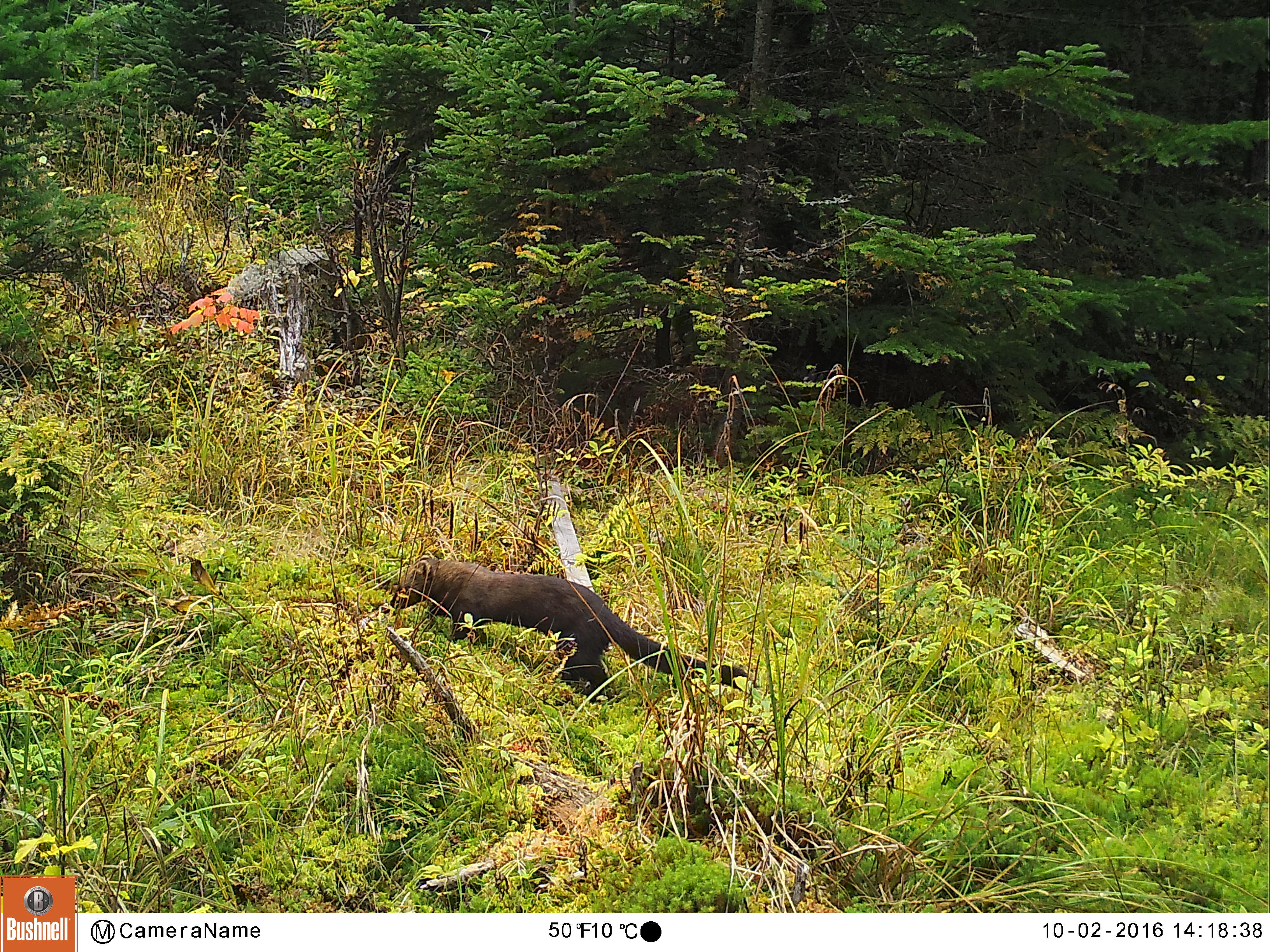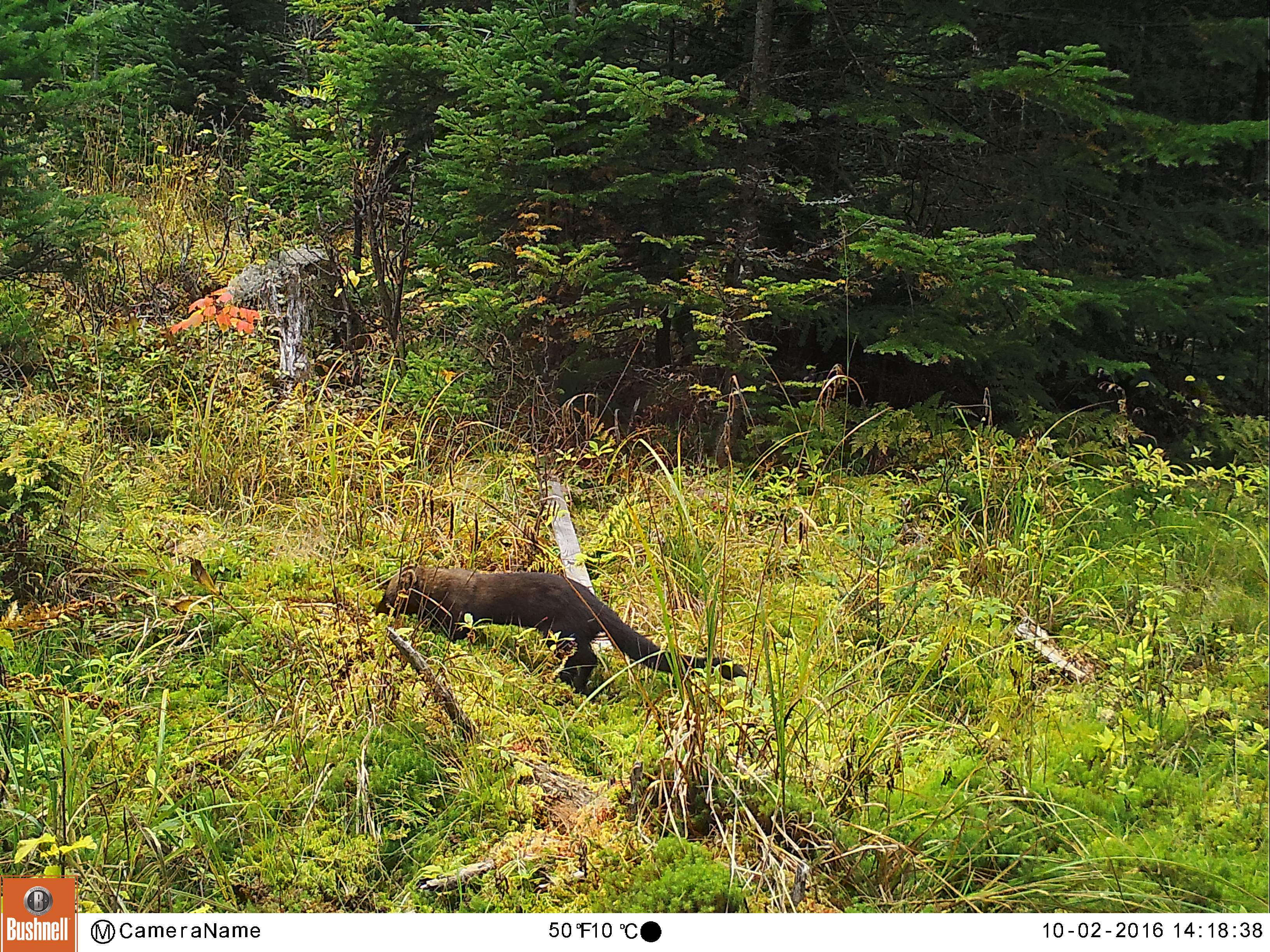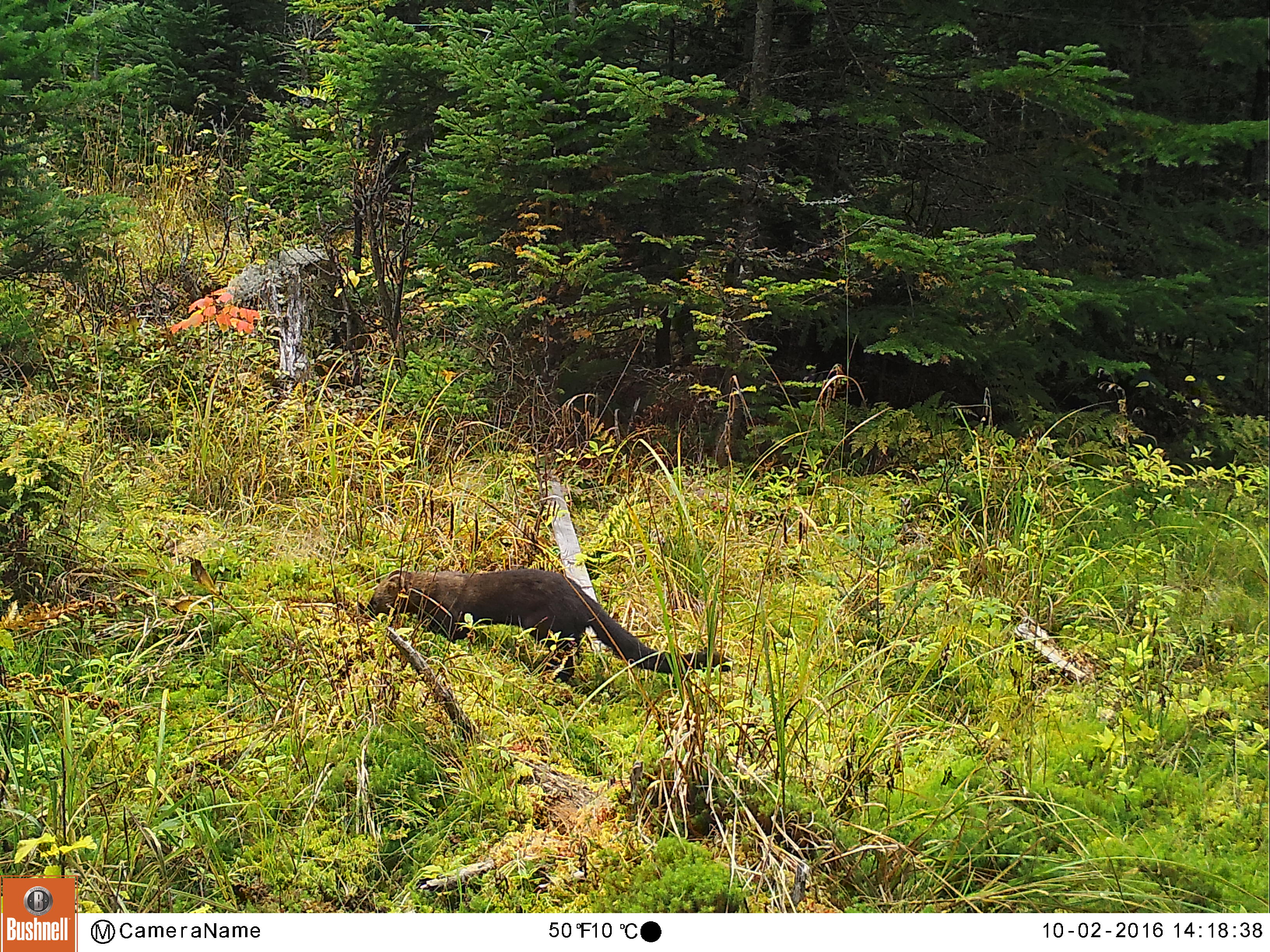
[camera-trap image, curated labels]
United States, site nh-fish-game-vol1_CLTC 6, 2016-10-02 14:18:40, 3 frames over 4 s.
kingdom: Animalia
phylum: Chordata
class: Mammalia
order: Carnivora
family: Mustelidae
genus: Martes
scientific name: Martes americana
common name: american marten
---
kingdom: Animalia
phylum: Chordata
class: Mammalia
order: Carnivora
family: Mustelidae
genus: Pekania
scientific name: Pekania pennanti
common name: fisher